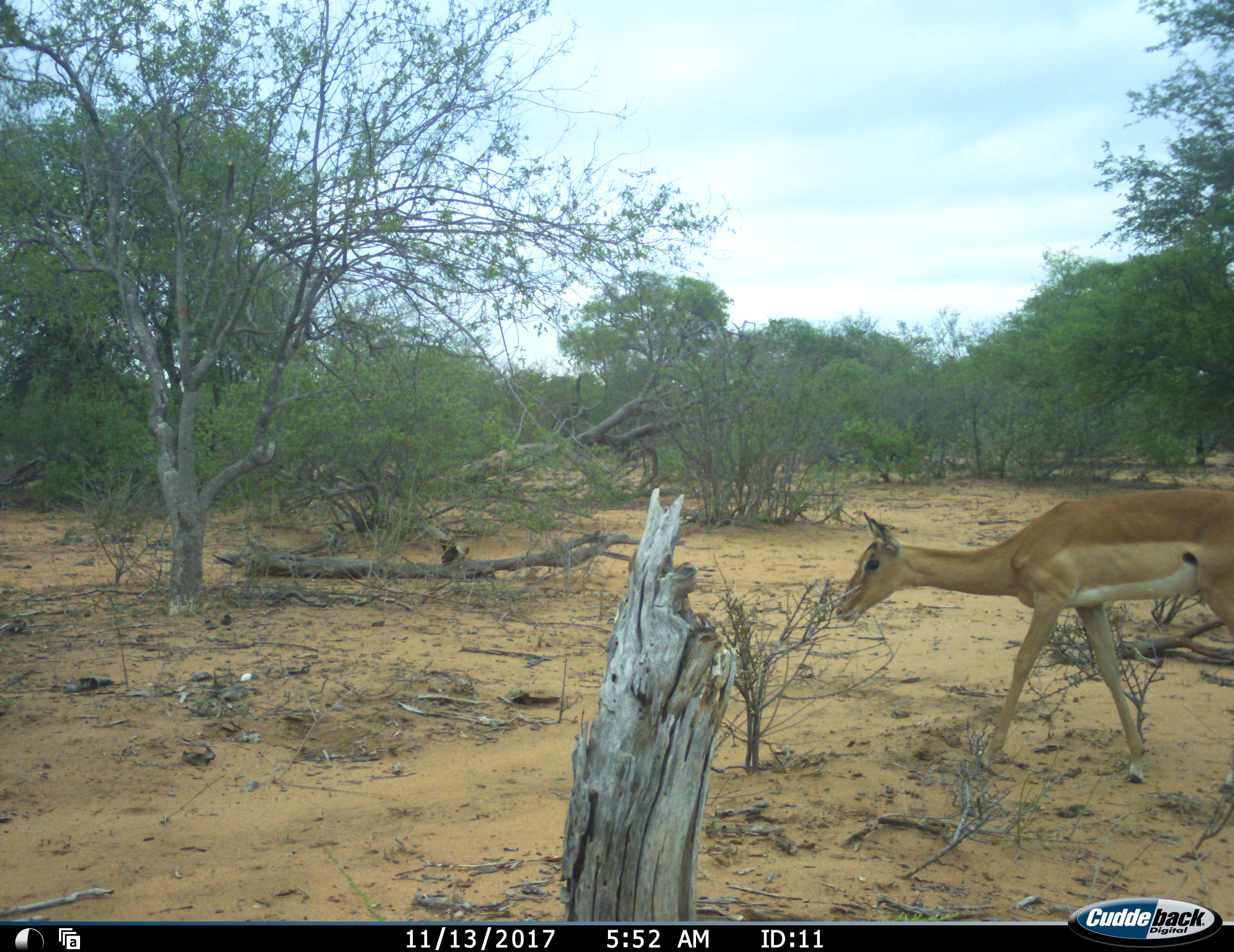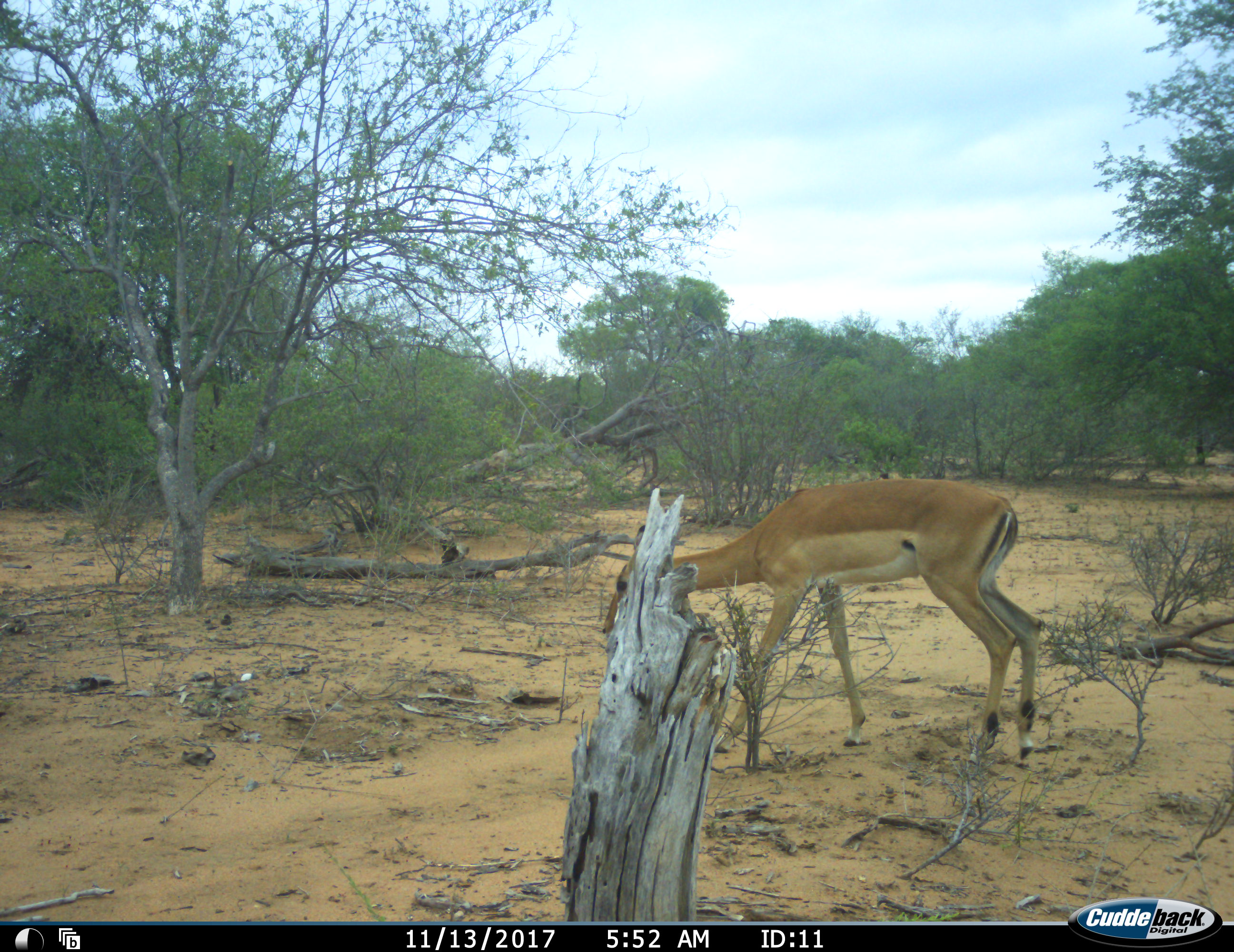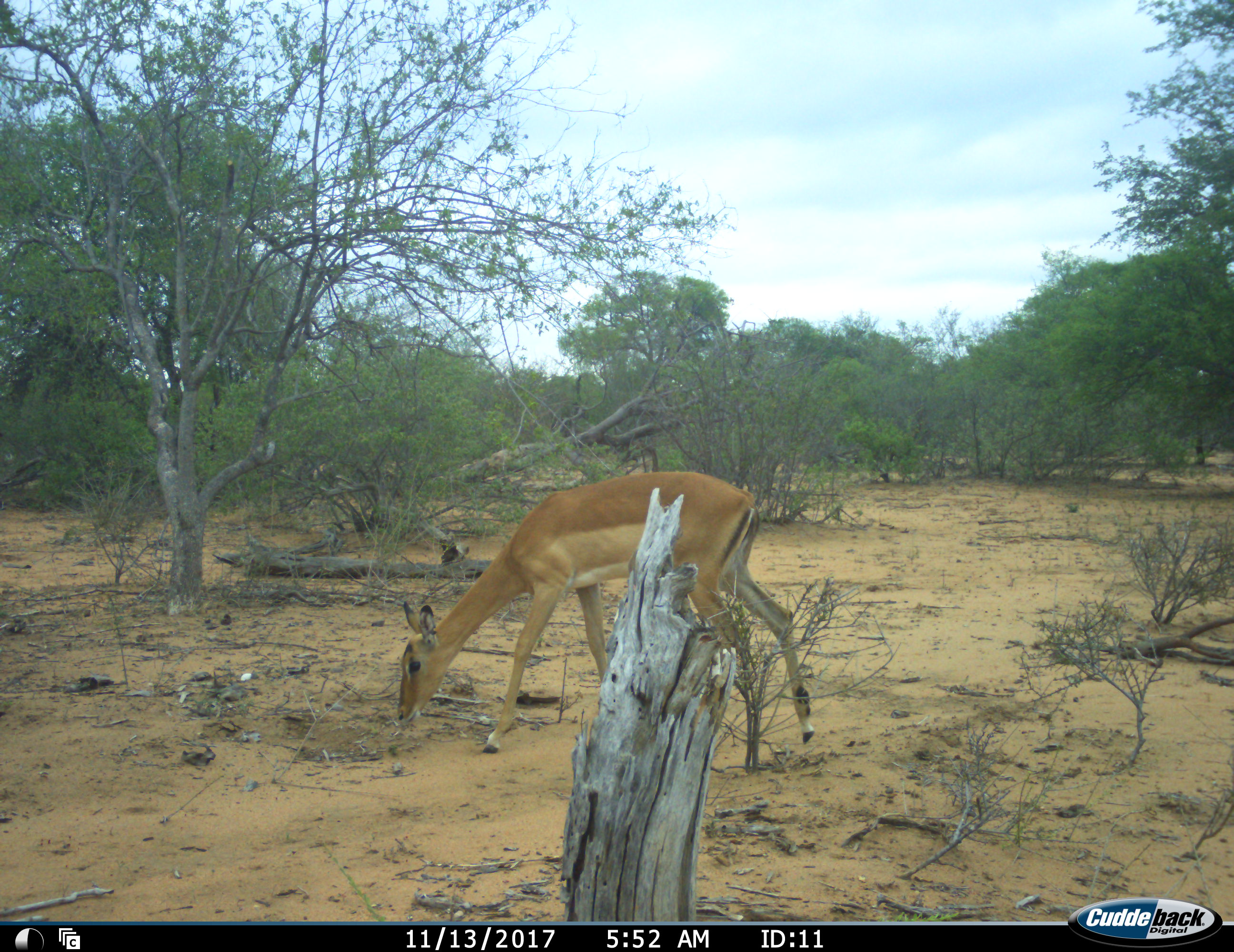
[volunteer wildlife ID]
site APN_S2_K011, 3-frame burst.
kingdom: Animalia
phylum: Chordata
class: Mammalia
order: Artiodactyla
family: Bovidae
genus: Aepyceros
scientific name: Aepyceros melampus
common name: impala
Impala (Aepyceros melampus), count 1. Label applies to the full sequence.